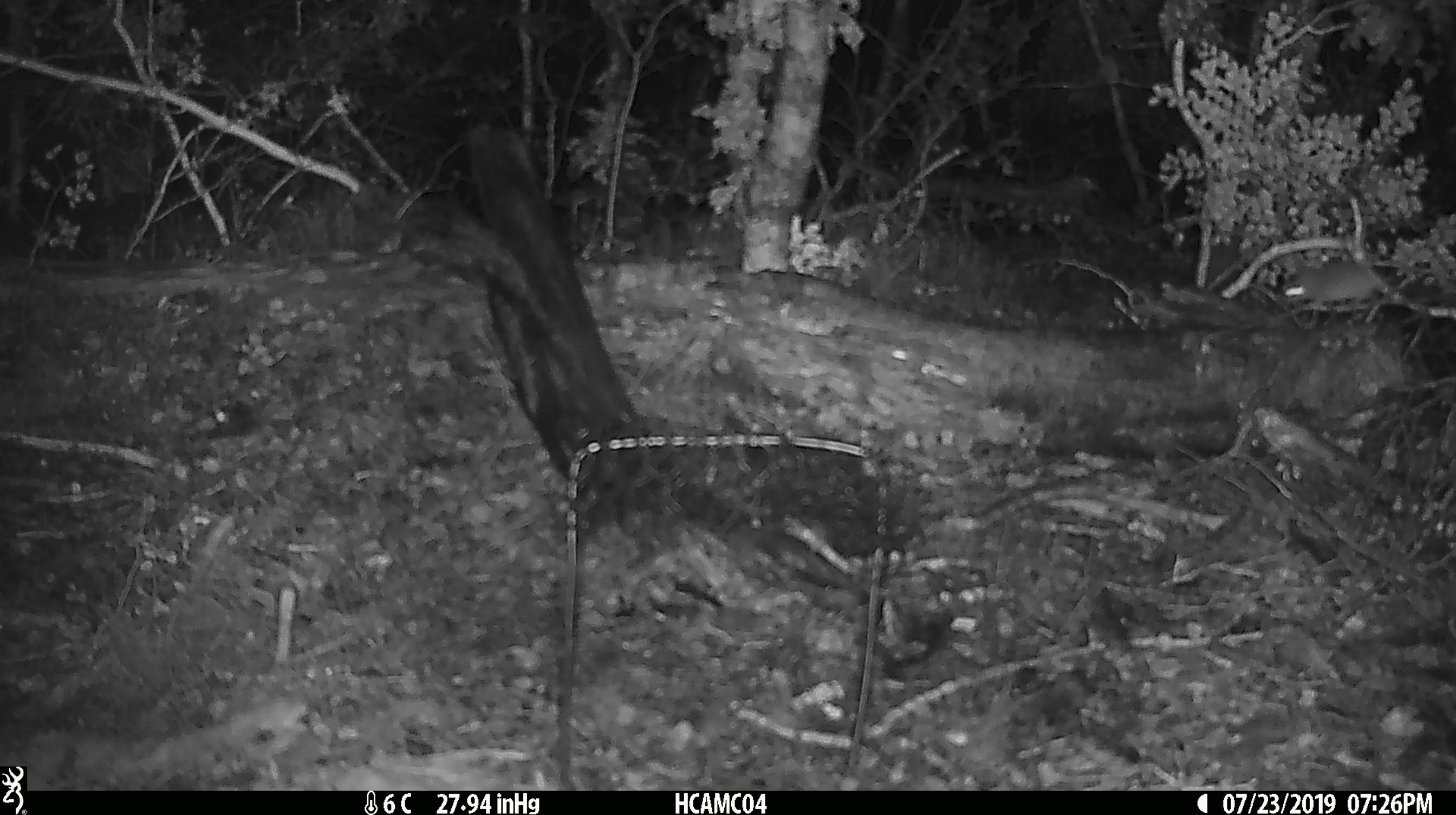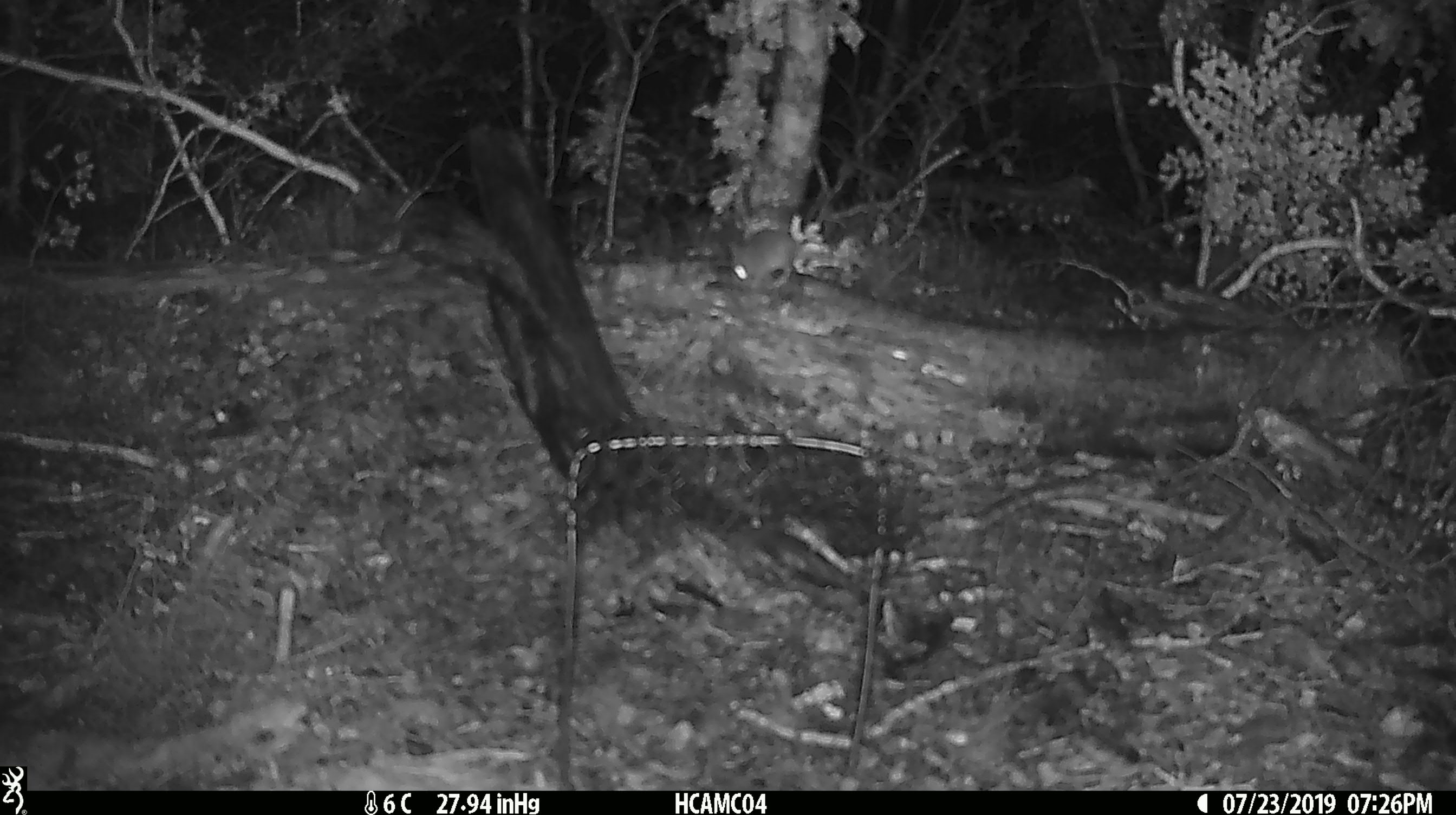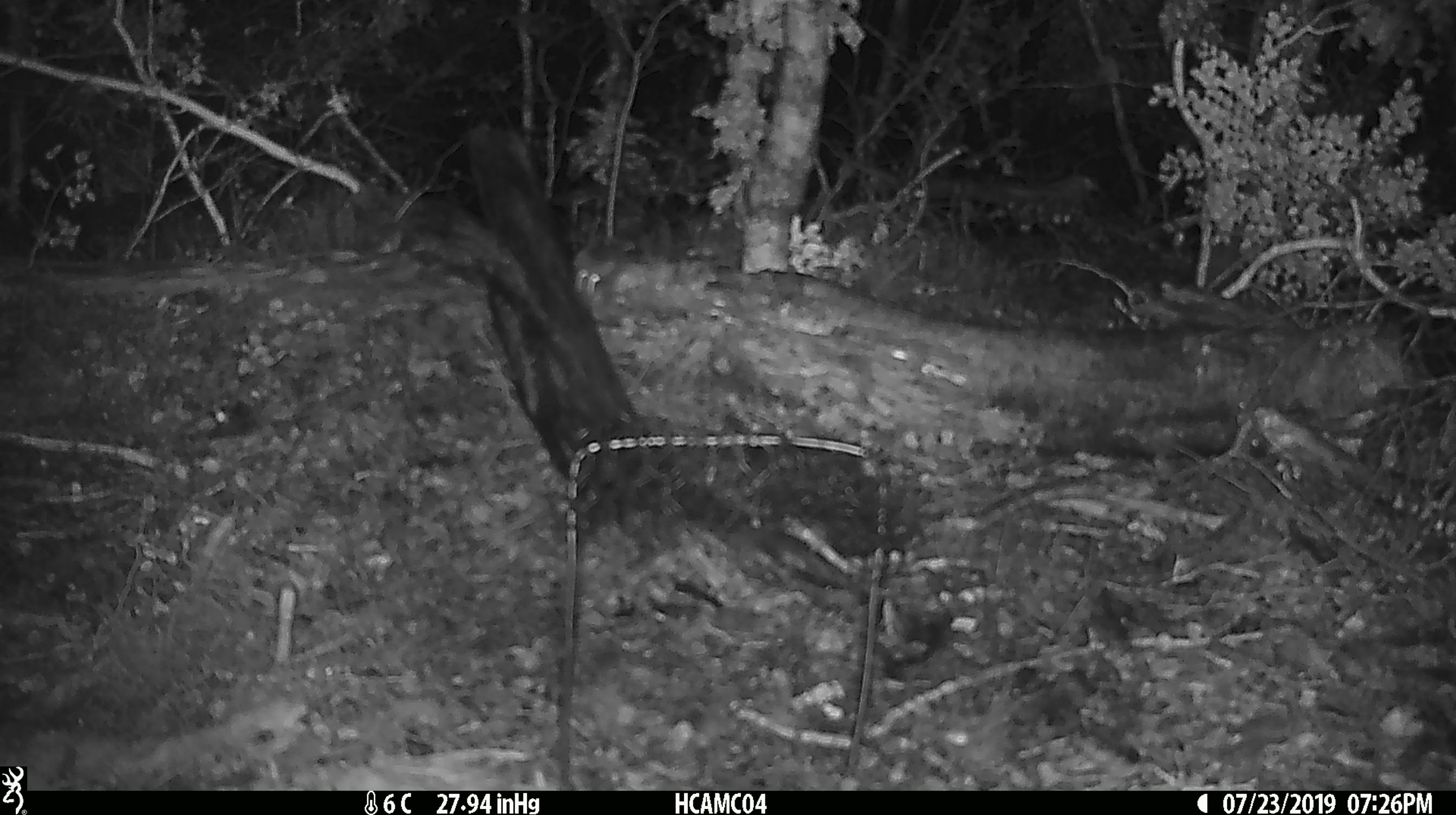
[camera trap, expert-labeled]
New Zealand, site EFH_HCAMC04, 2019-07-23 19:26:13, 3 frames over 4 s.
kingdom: Animalia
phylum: Chordata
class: Mammalia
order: Rodentia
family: Muridae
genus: Mus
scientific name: Mus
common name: mouse